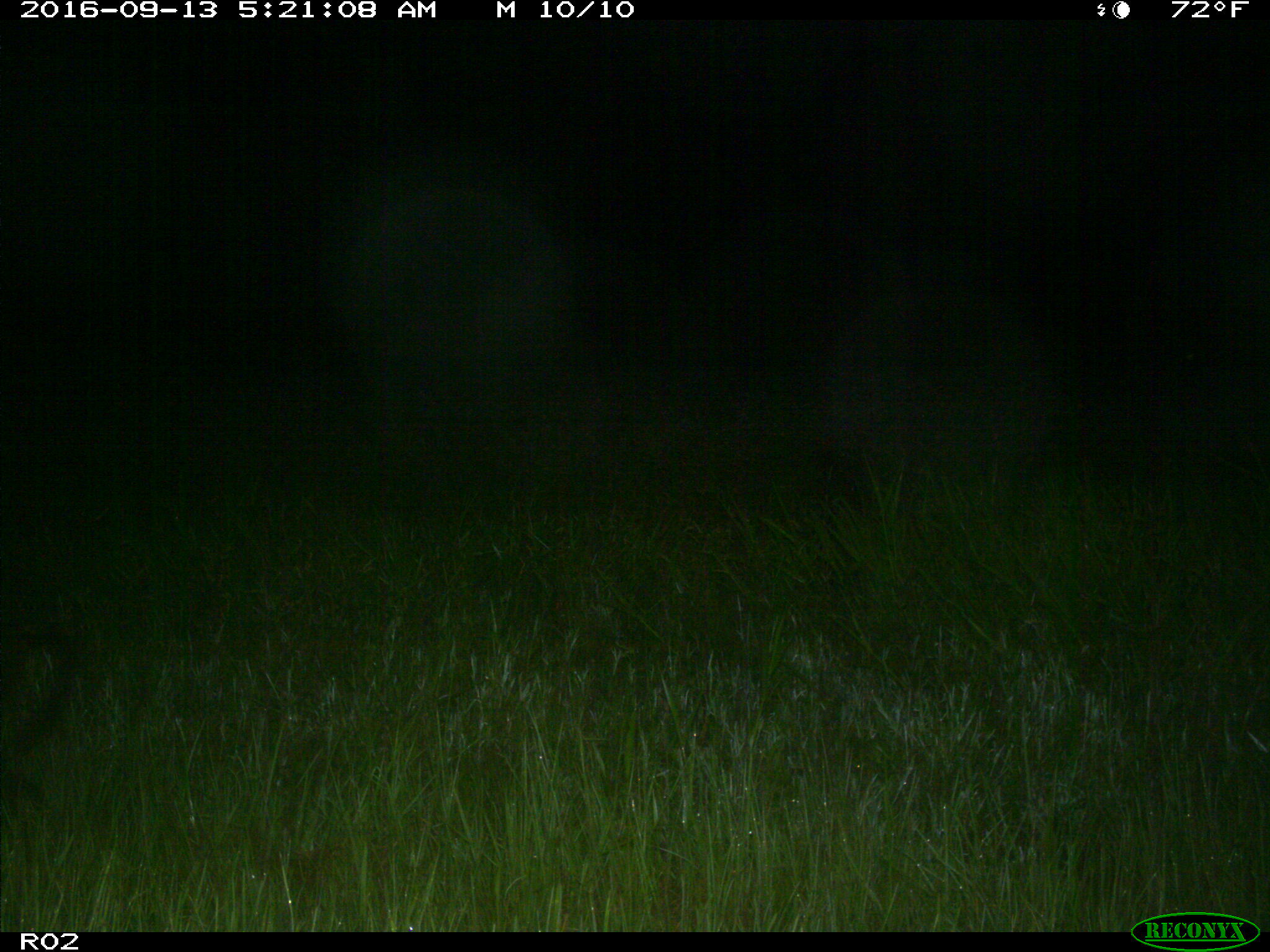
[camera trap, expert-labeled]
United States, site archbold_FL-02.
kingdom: Animalia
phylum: Chordata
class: Mammalia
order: Artiodactyla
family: Suidae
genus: Sus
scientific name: Sus scrofa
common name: wild boar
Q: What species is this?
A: Sus scrofa (wild boar).